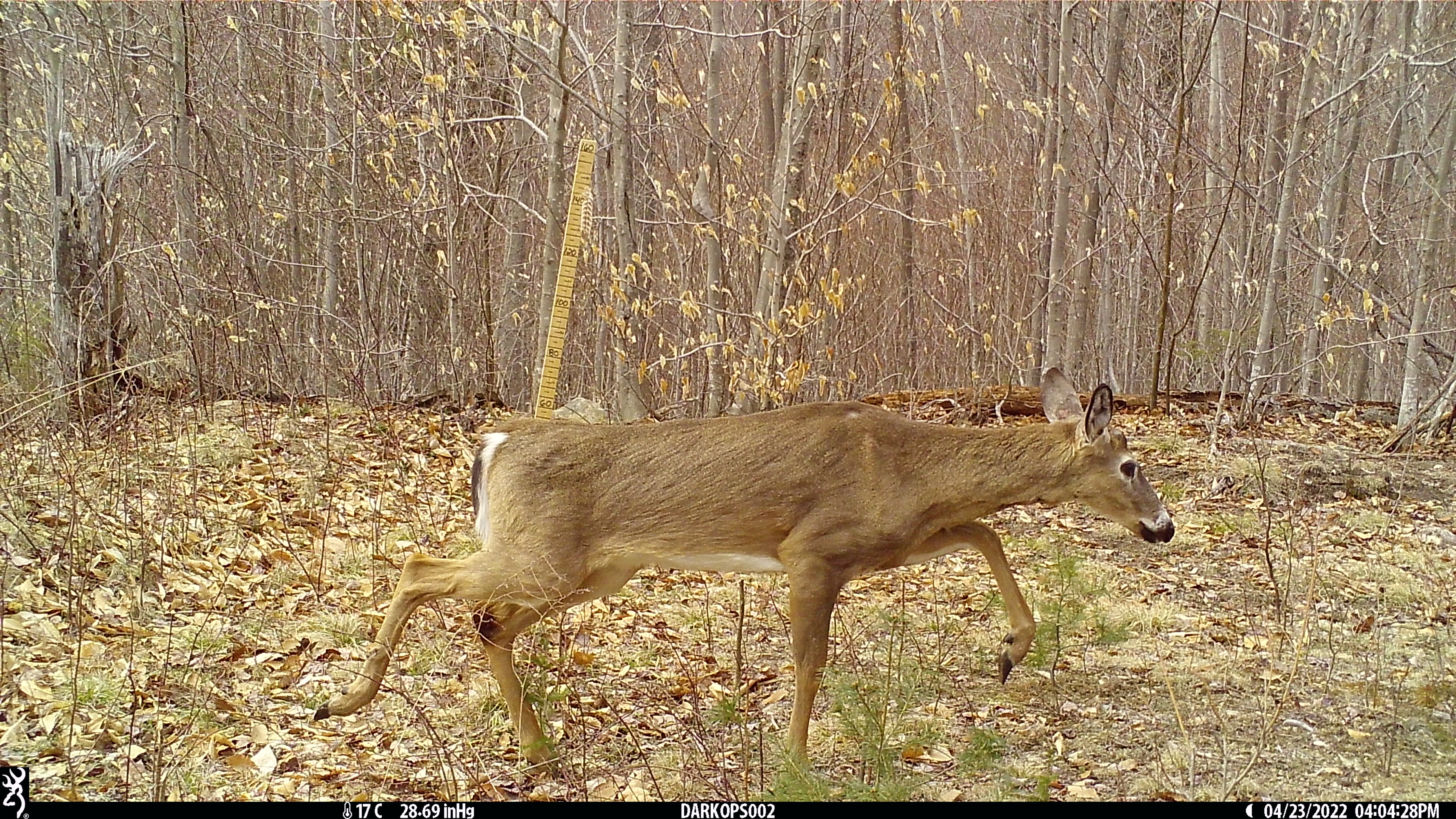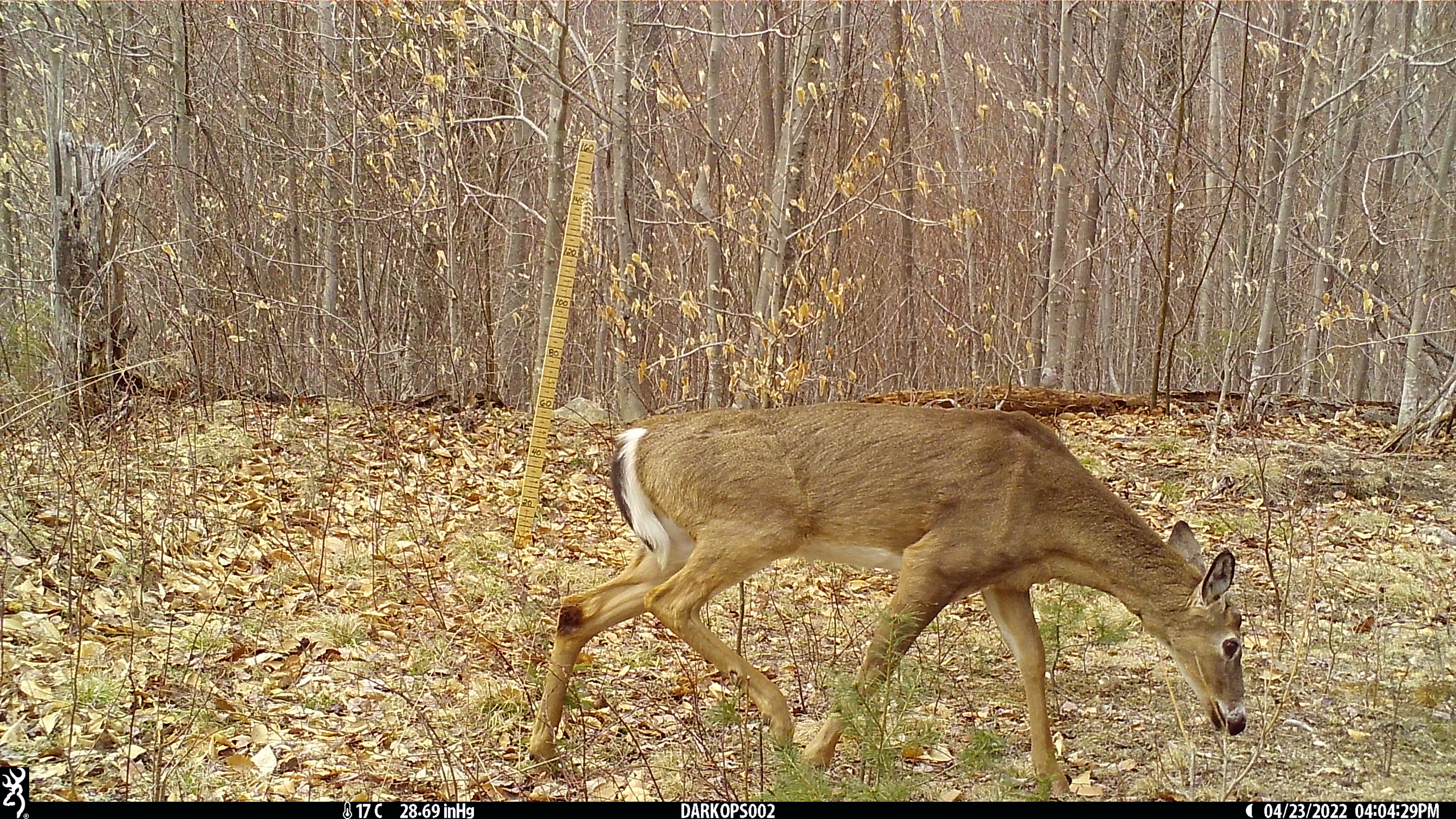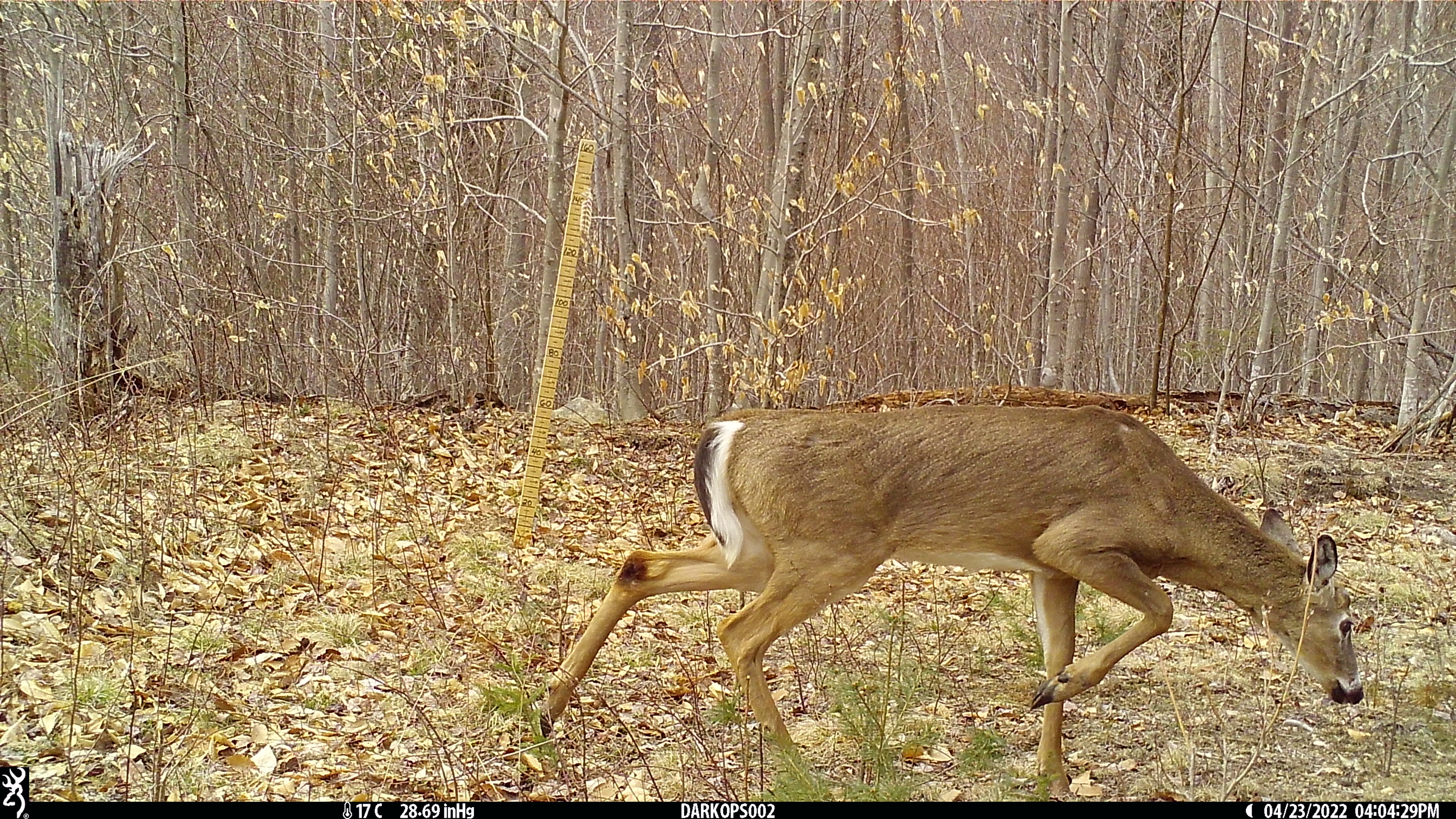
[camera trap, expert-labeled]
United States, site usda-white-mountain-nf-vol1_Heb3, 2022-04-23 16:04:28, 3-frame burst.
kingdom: Animalia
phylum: Chordata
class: Mammalia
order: Artiodactyla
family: Cervidae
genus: Odocoileus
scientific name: Odocoileus virginianus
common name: white-tailed deer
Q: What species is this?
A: White-tailed deer (Odocoileus virginianus).